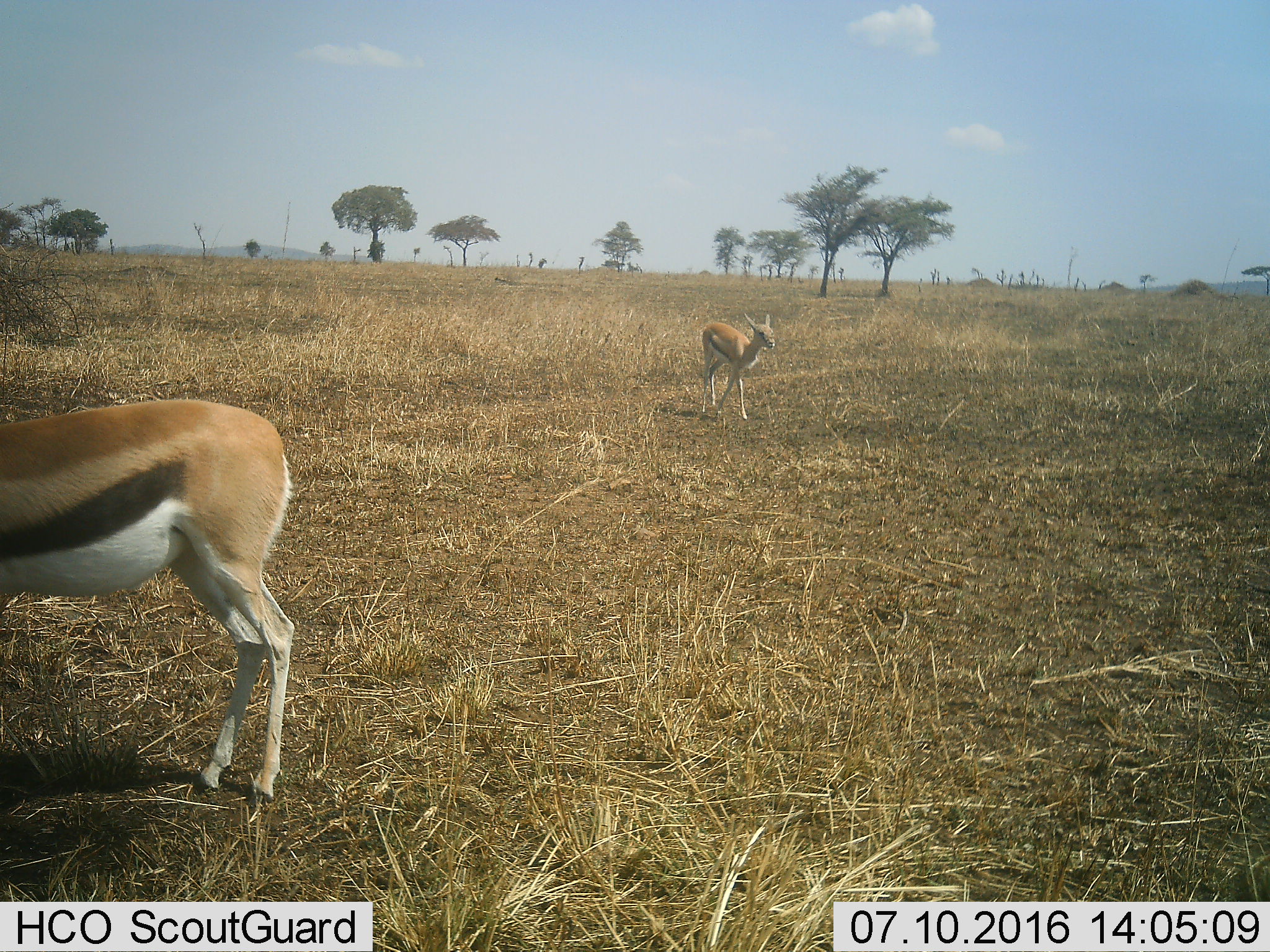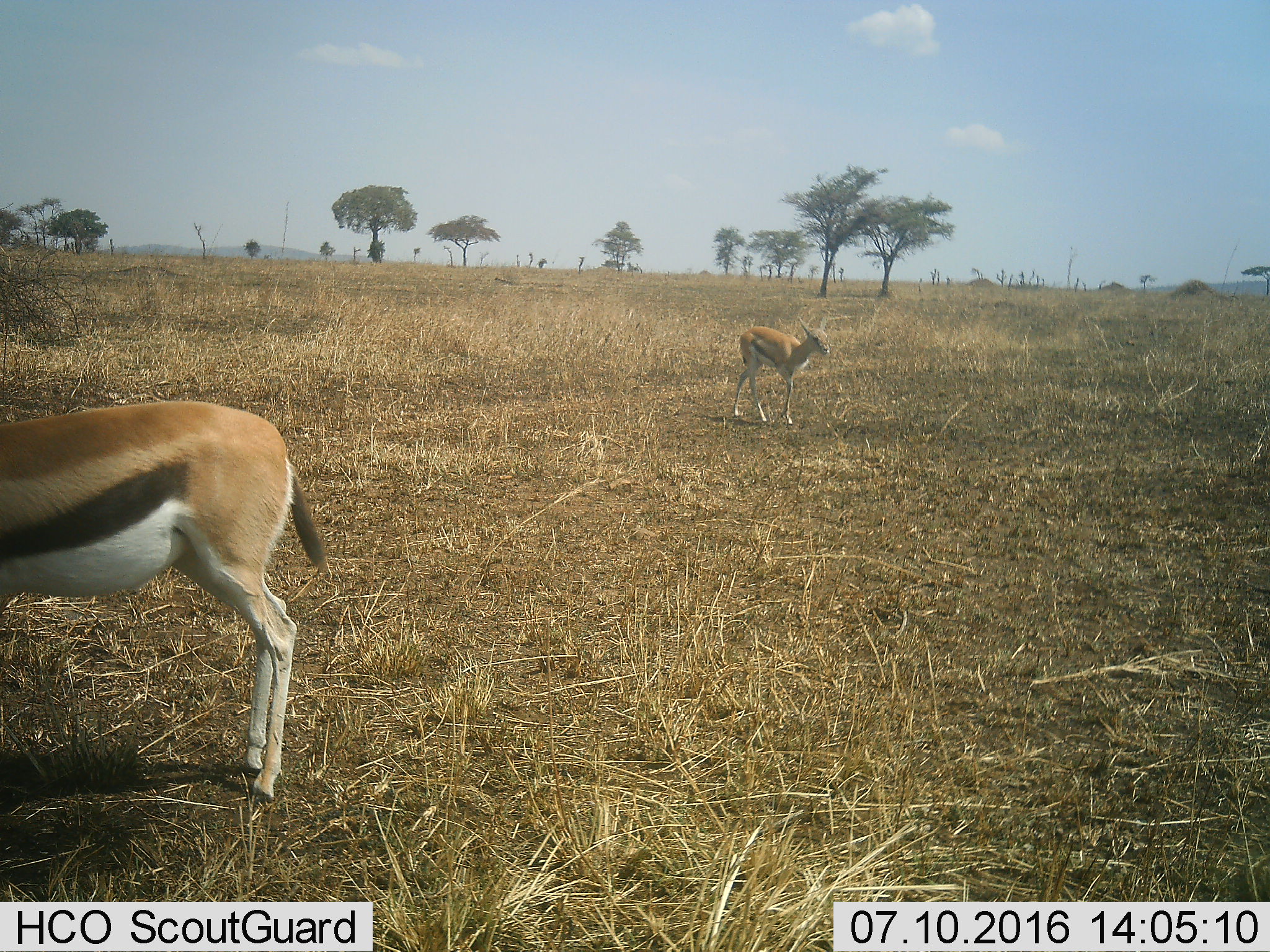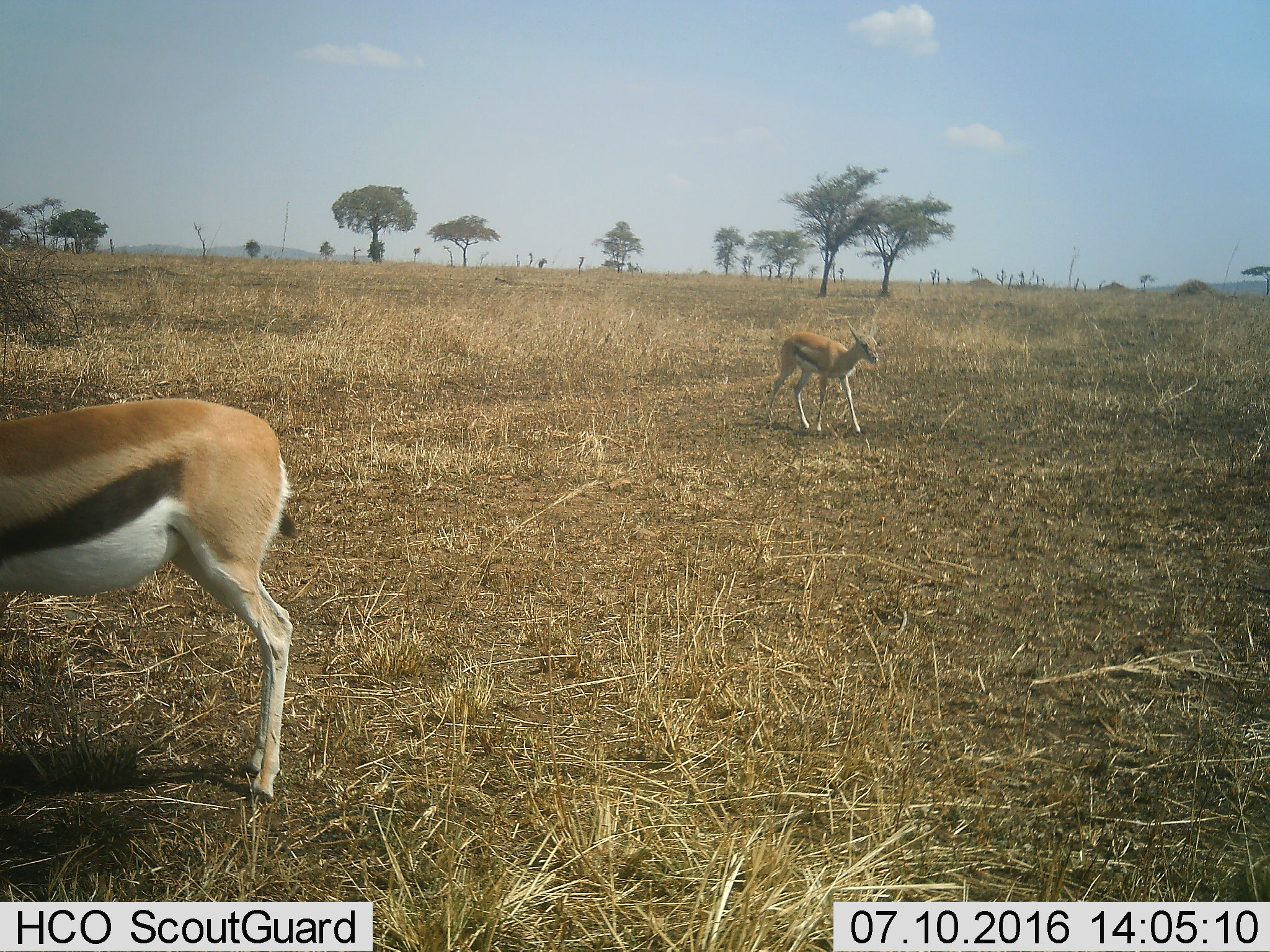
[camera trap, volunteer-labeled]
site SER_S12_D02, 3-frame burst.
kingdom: Animalia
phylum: Chordata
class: Mammalia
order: Artiodactyla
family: Bovidae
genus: Eudorcas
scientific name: Eudorcas thomsonii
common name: thomson's gazelle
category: gazellethomsons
Gazellethomsons (thomson's gazelle) (Eudorcas thomsonii), count 2. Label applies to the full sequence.